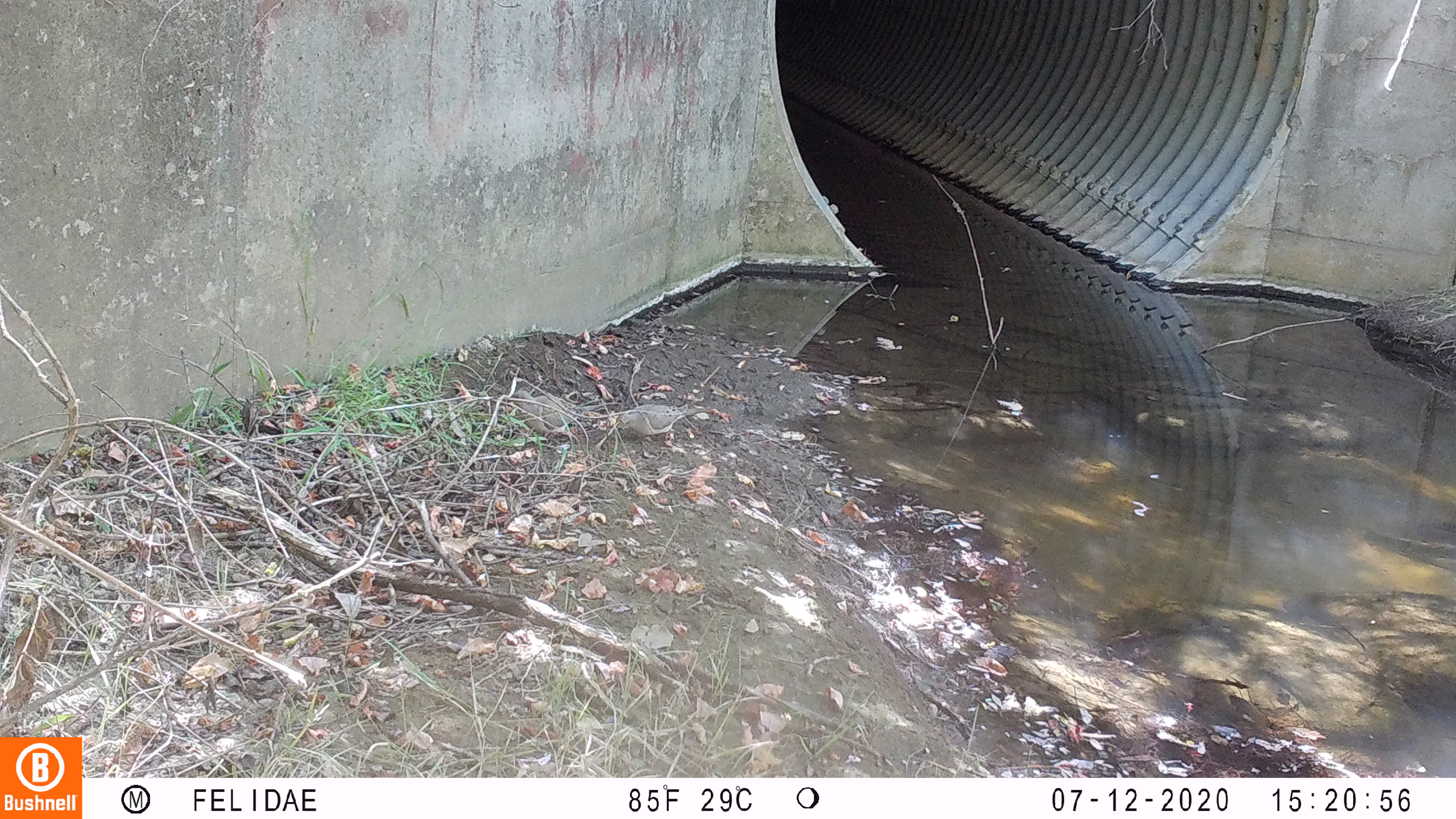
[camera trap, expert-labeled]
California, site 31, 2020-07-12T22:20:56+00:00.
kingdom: Animalia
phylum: Chordata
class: Aves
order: Columbiformes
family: Columbidae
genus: Zenaida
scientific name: Zenaida macroura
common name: mourning dove